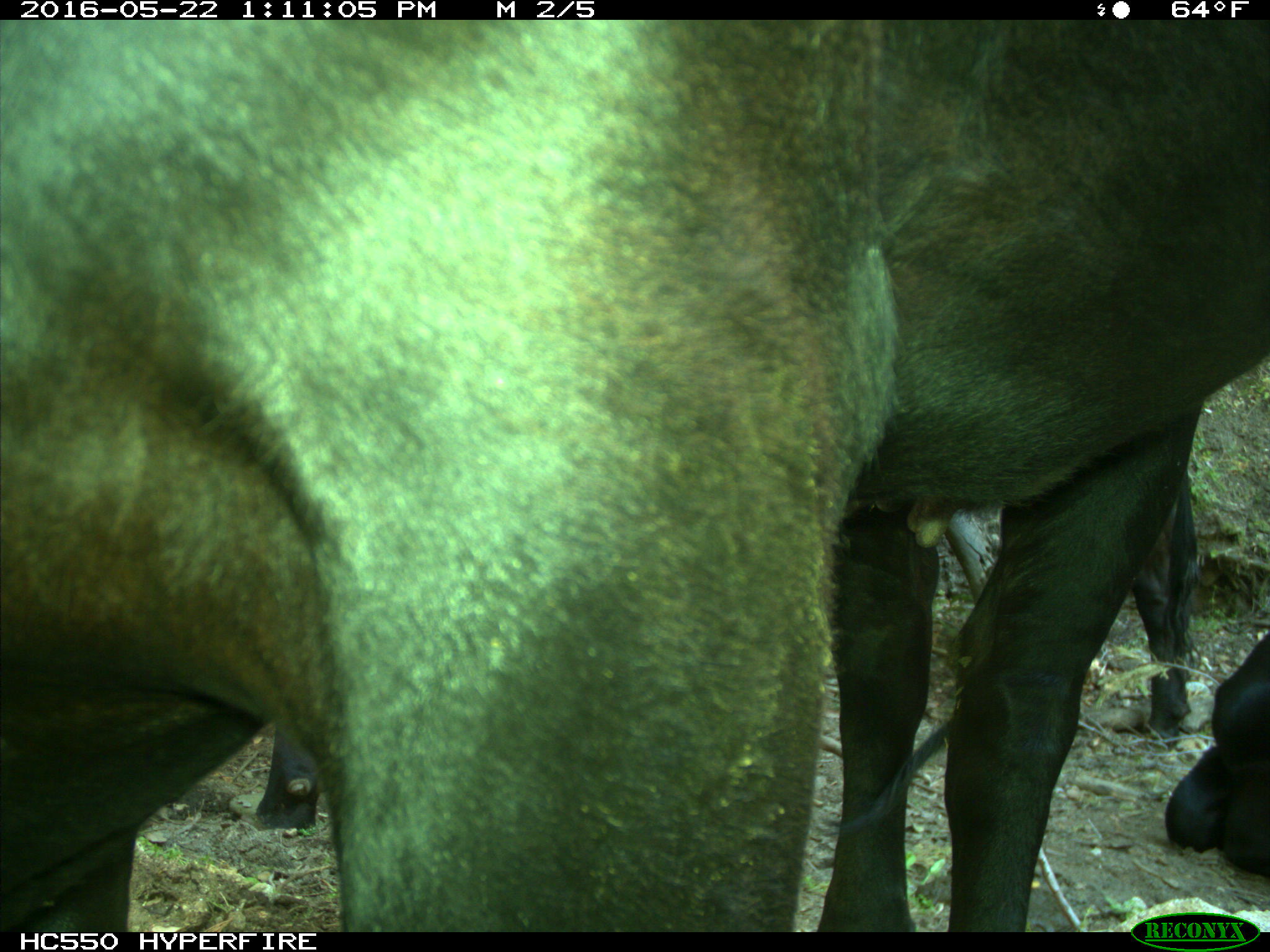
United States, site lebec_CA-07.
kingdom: Animalia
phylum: Chordata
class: Mammalia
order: Artiodactyla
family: Bovidae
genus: Bos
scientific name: Bos taurus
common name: domestic cow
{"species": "Bos taurus (domestic cow)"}